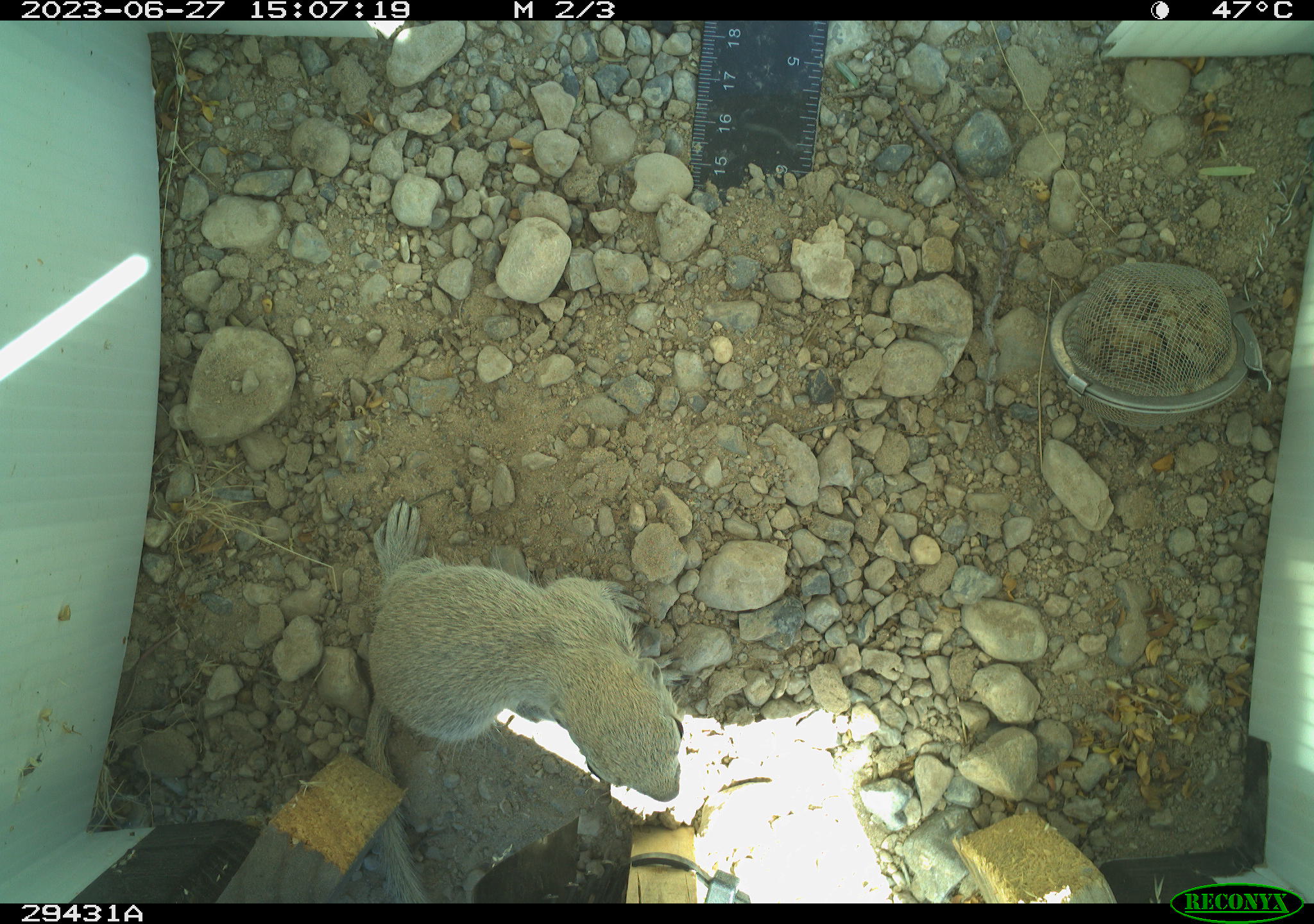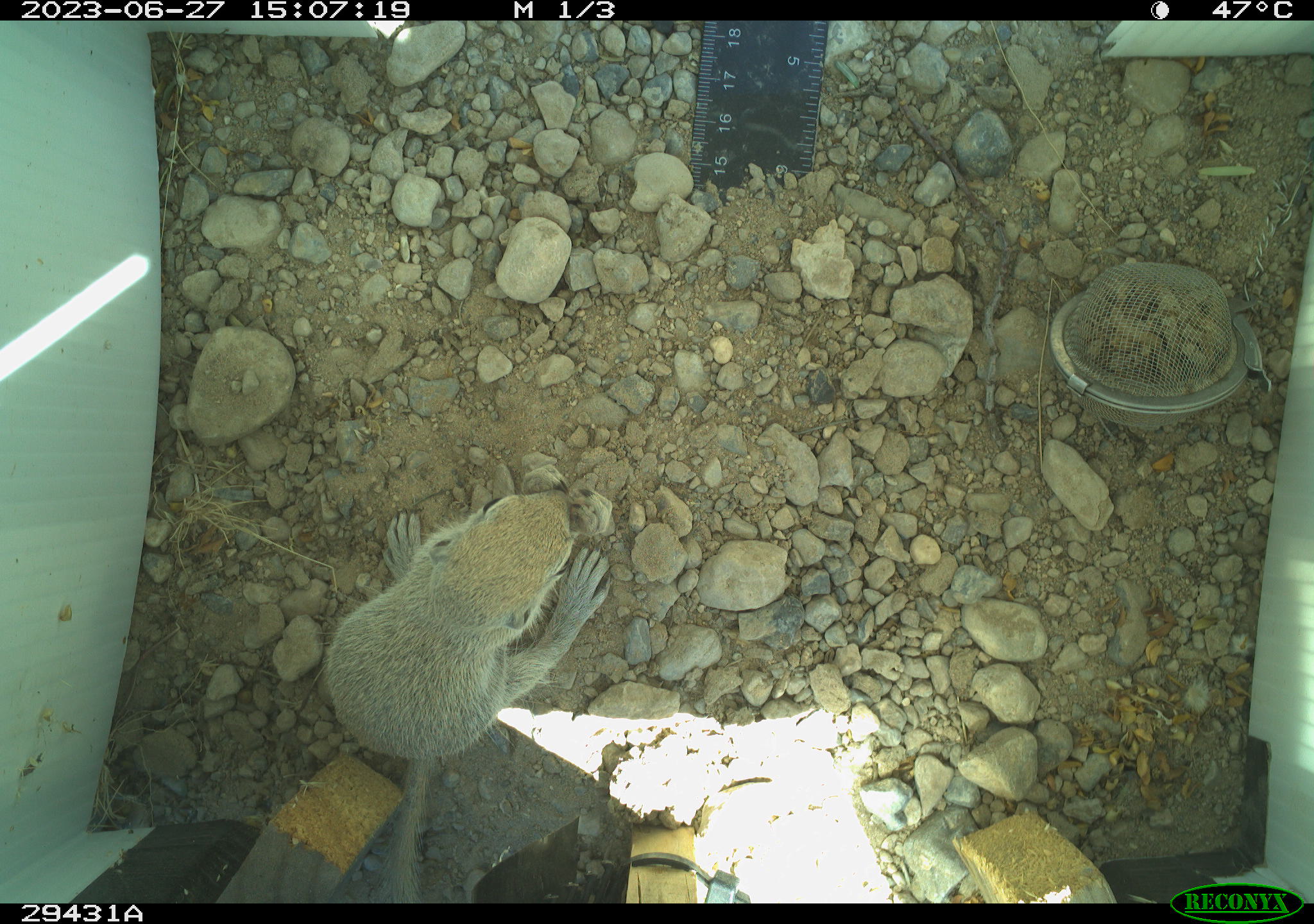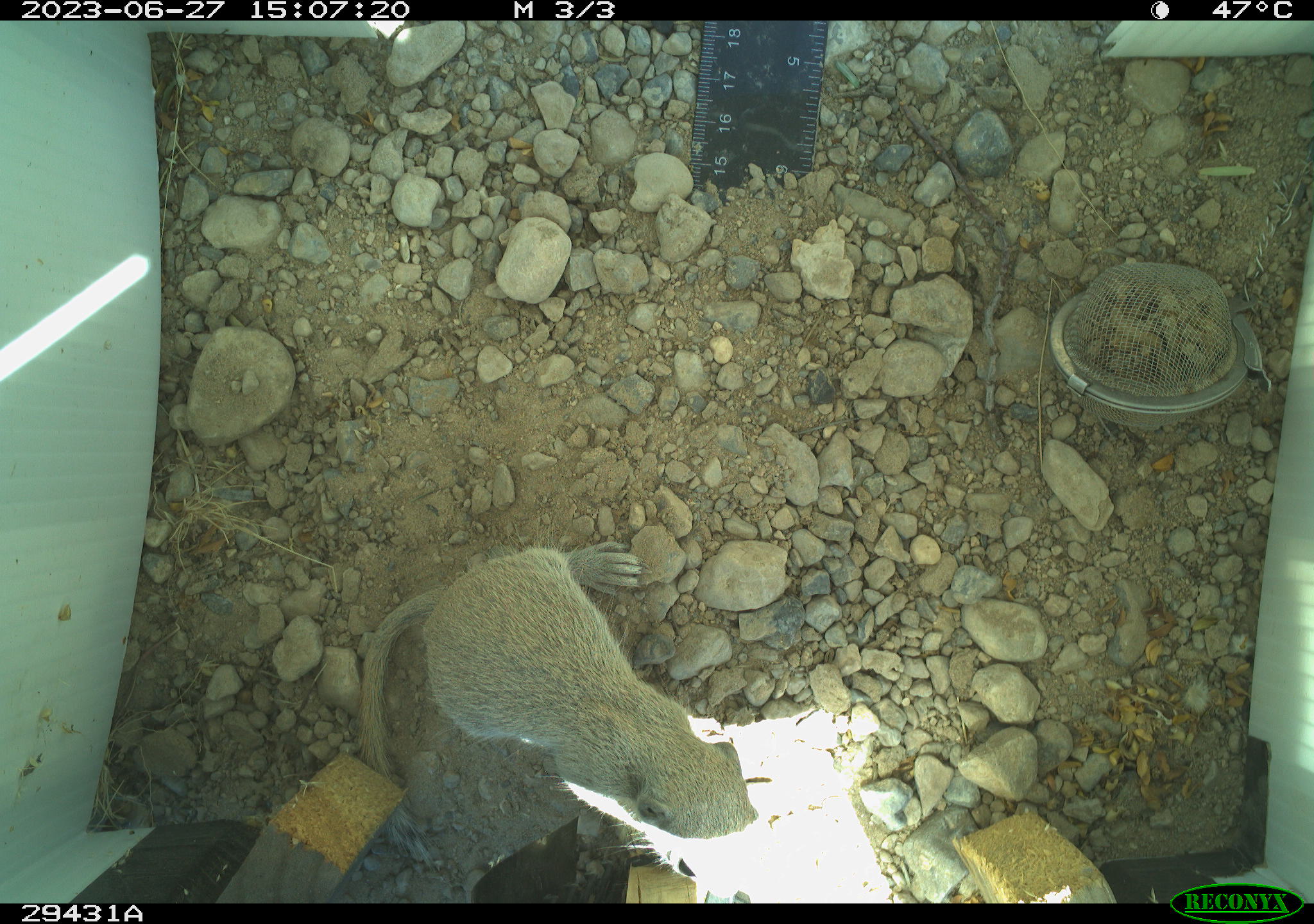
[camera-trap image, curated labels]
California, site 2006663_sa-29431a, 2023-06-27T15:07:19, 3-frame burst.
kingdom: Animalia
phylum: Chordata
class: Mammalia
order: Rodentia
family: Sciuridae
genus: Xerospermophilus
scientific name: Xerospermophilus tereticaudus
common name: round-tailed ground squirrel